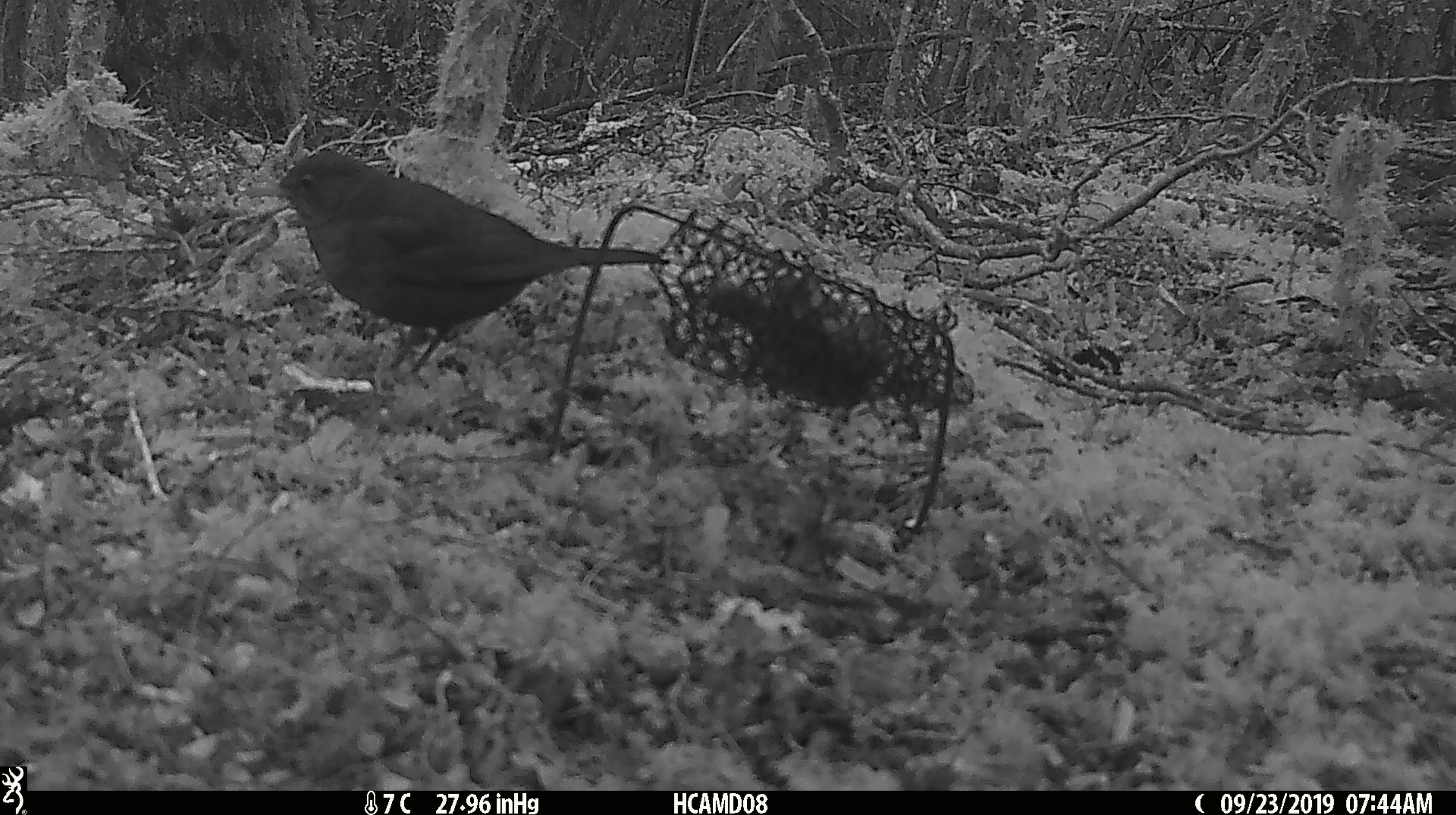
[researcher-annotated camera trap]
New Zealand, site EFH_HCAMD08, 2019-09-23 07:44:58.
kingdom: Animalia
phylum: Chordata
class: Aves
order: Passeriformes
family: Turdidae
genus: Turdus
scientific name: Turdus merula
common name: eurasian blackbird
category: blackbird